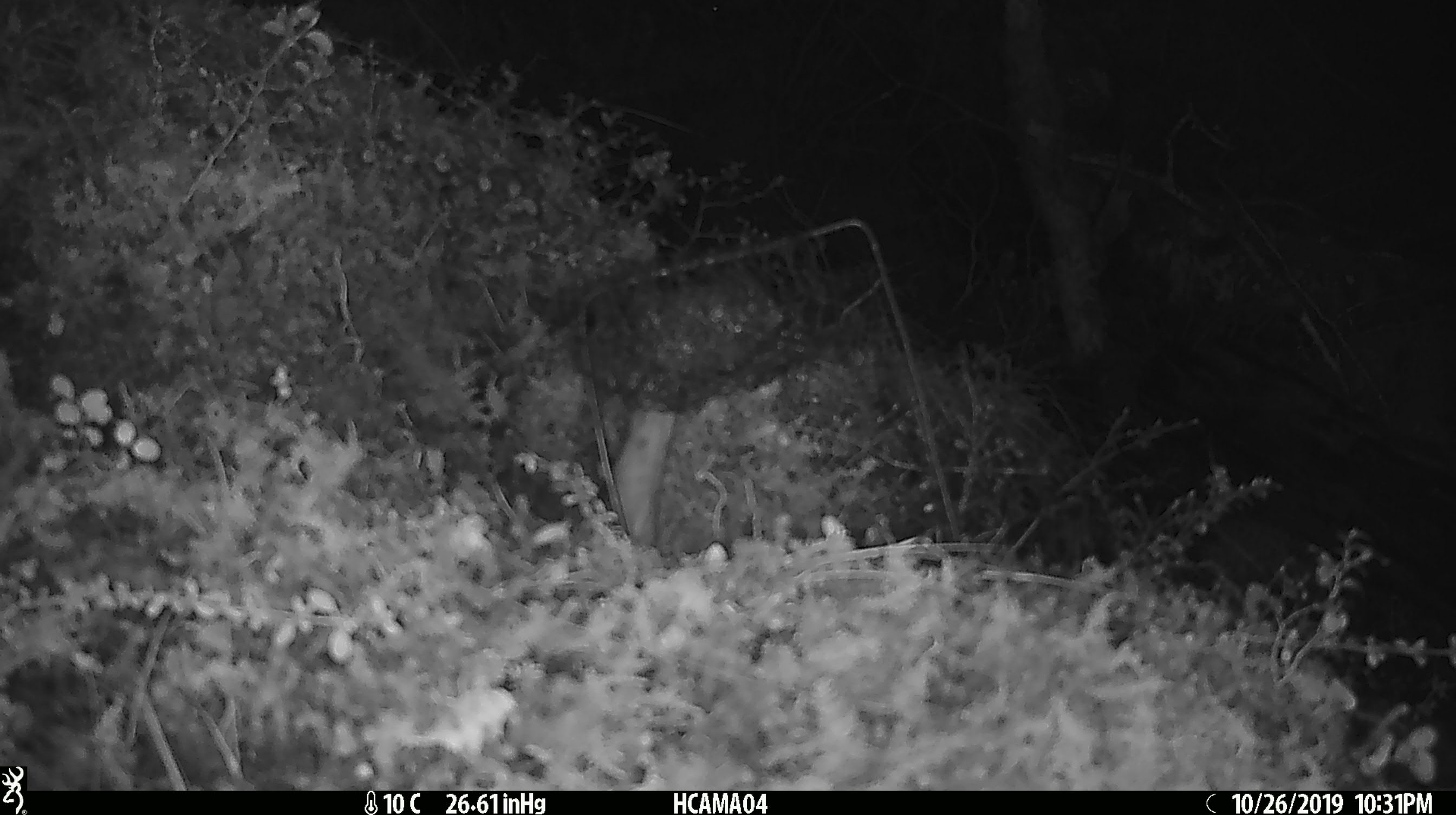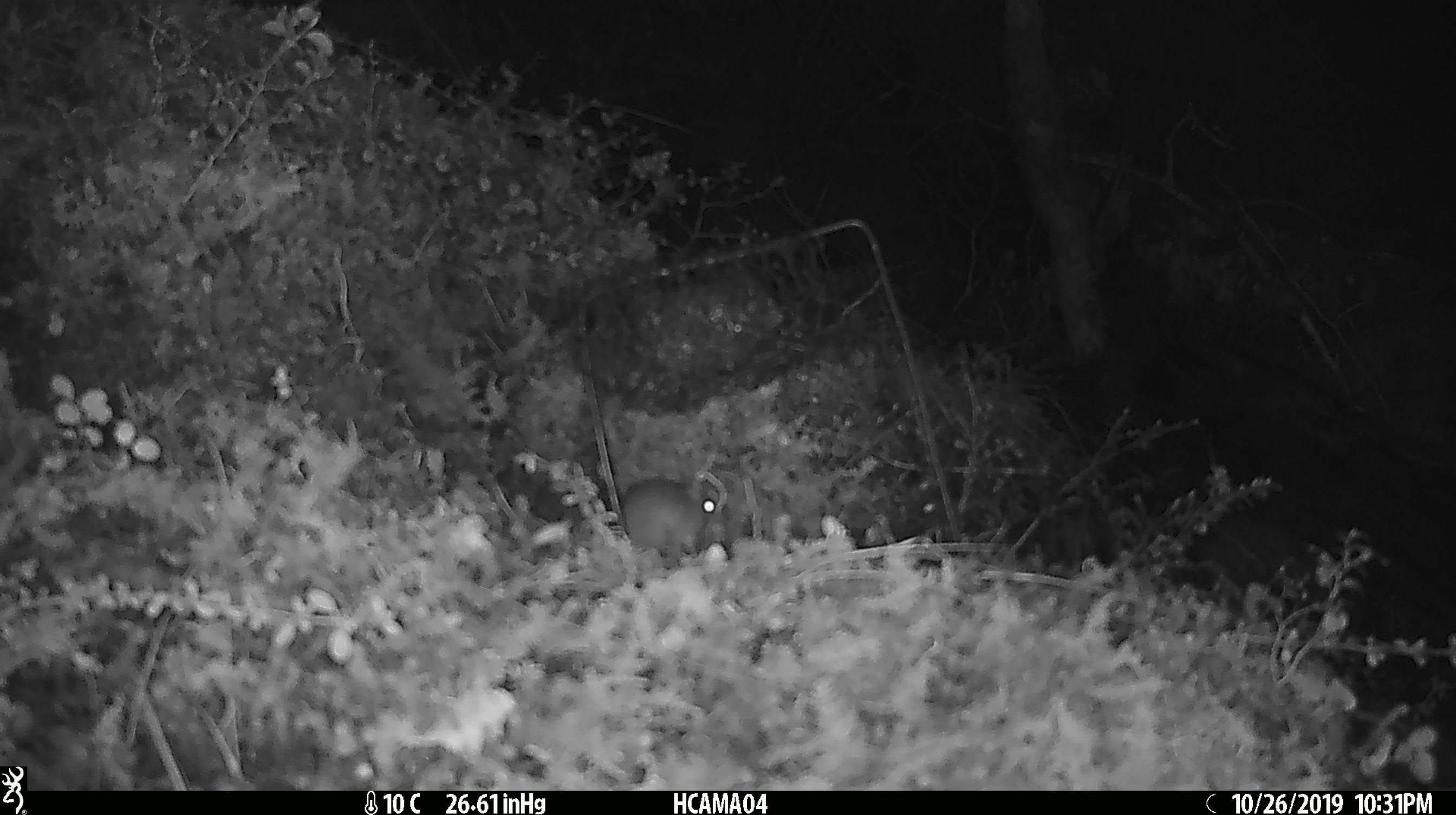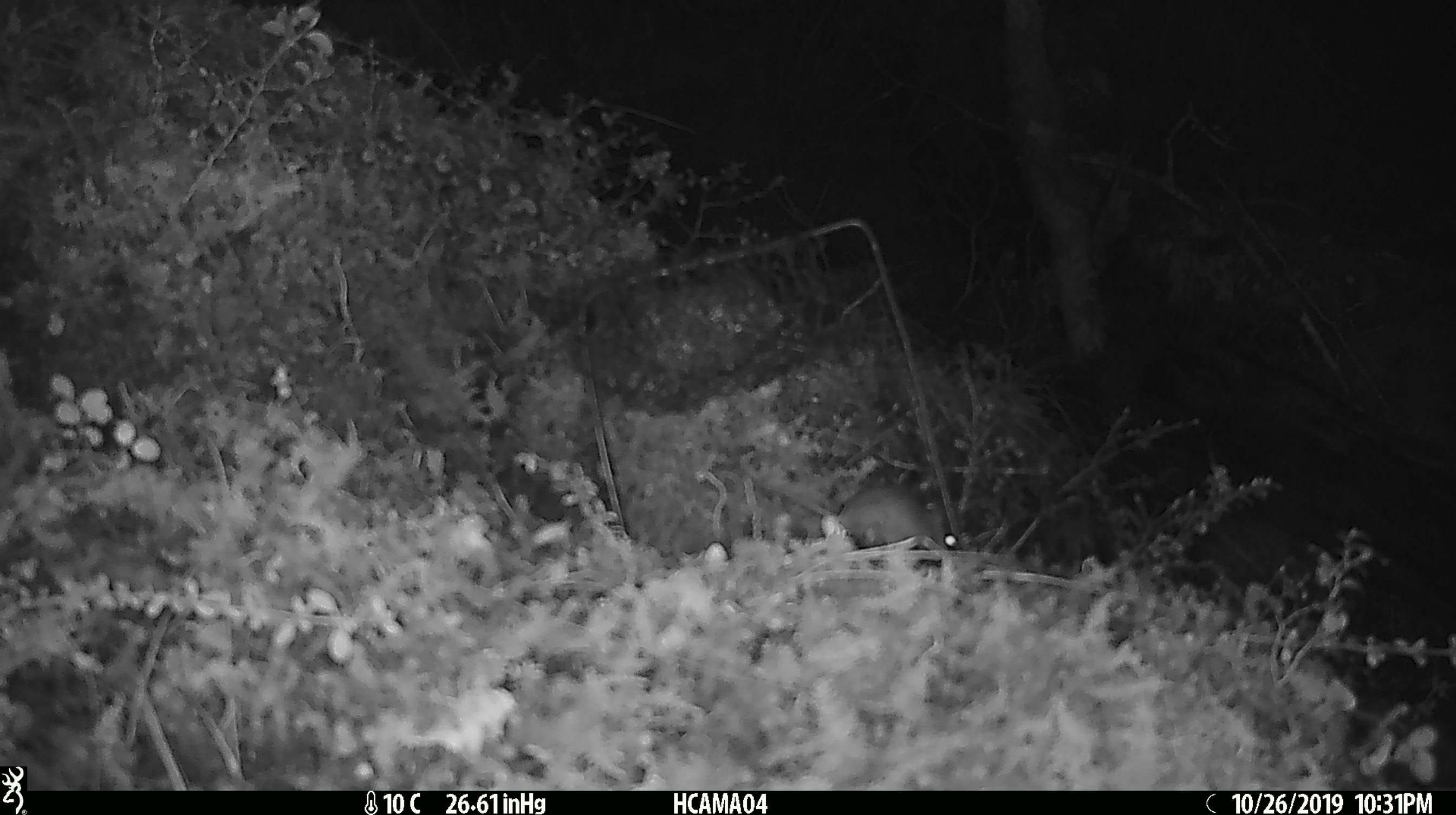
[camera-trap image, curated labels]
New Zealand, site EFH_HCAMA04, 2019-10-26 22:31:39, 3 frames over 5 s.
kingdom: Animalia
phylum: Chordata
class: Mammalia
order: Rodentia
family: Muridae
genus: Mus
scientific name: Mus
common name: mouse